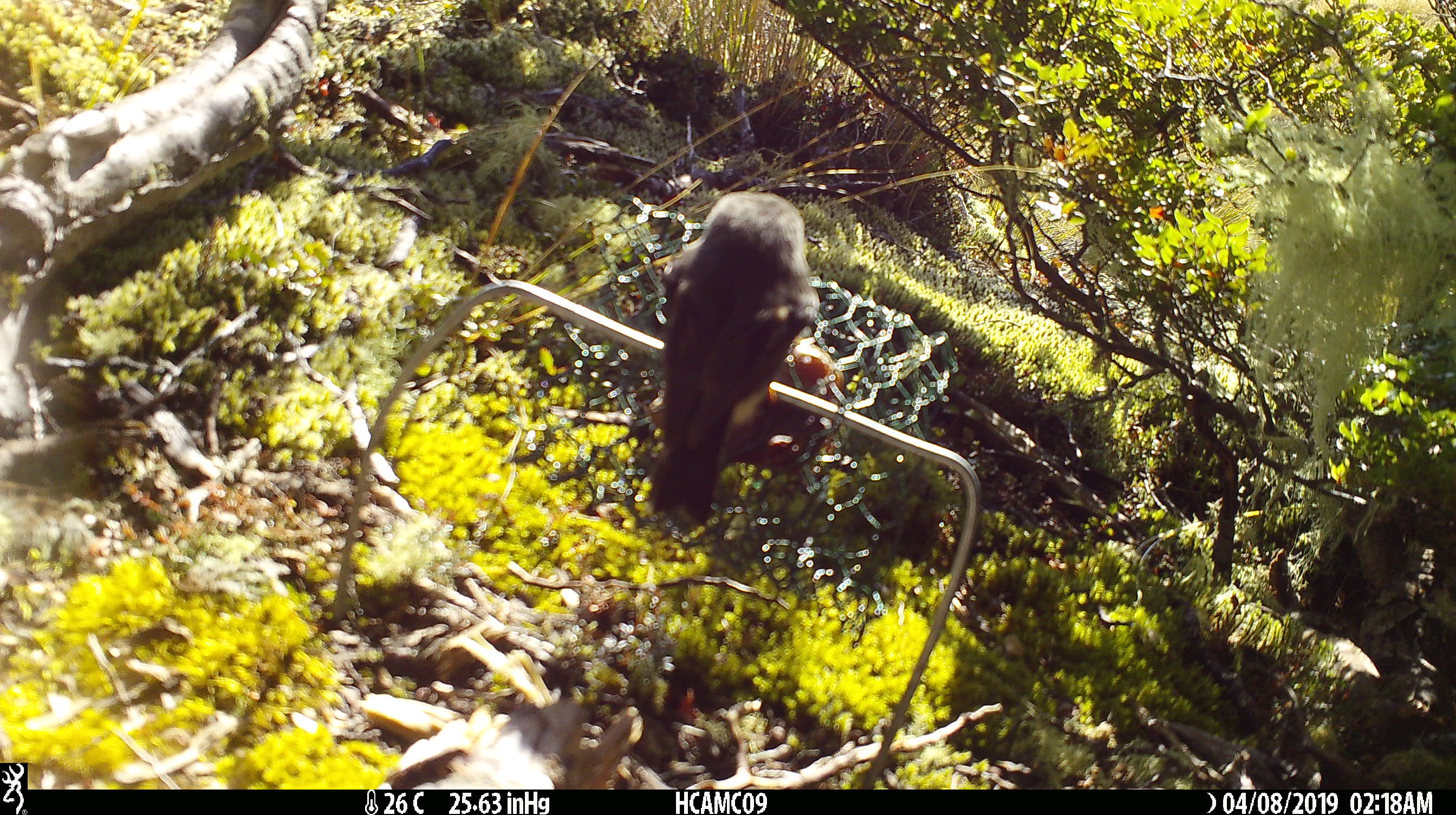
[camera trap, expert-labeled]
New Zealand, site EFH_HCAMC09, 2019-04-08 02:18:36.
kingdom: Animalia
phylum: Chordata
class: Aves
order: Passeriformes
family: Petroicidae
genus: Petroica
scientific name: Petroica macrocephala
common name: tomtit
Tomtit (Petroica macrocephala).